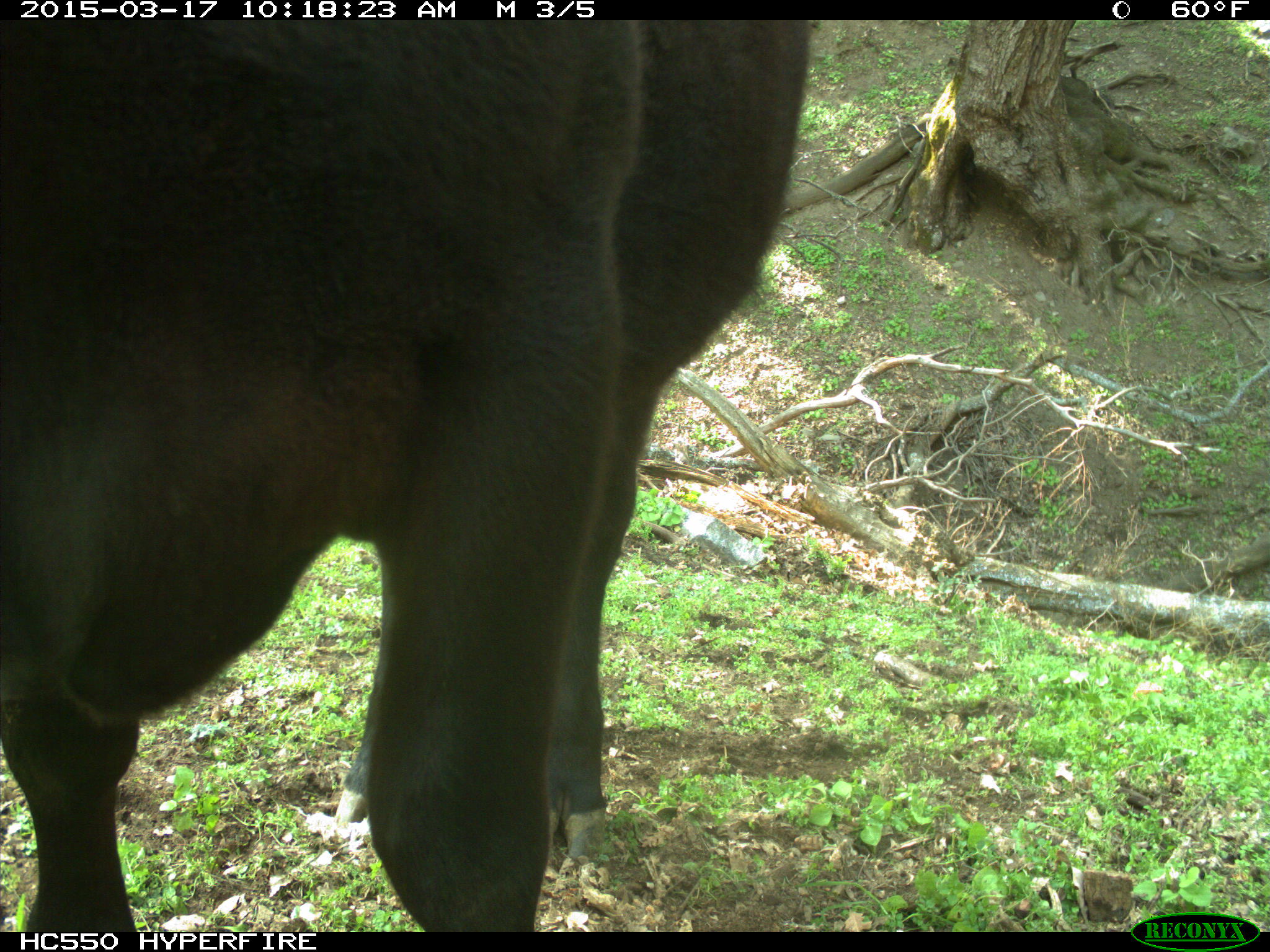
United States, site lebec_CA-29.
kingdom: Animalia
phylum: Chordata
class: Mammalia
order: Artiodactyla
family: Bovidae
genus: Bos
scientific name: Bos taurus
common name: domestic cow